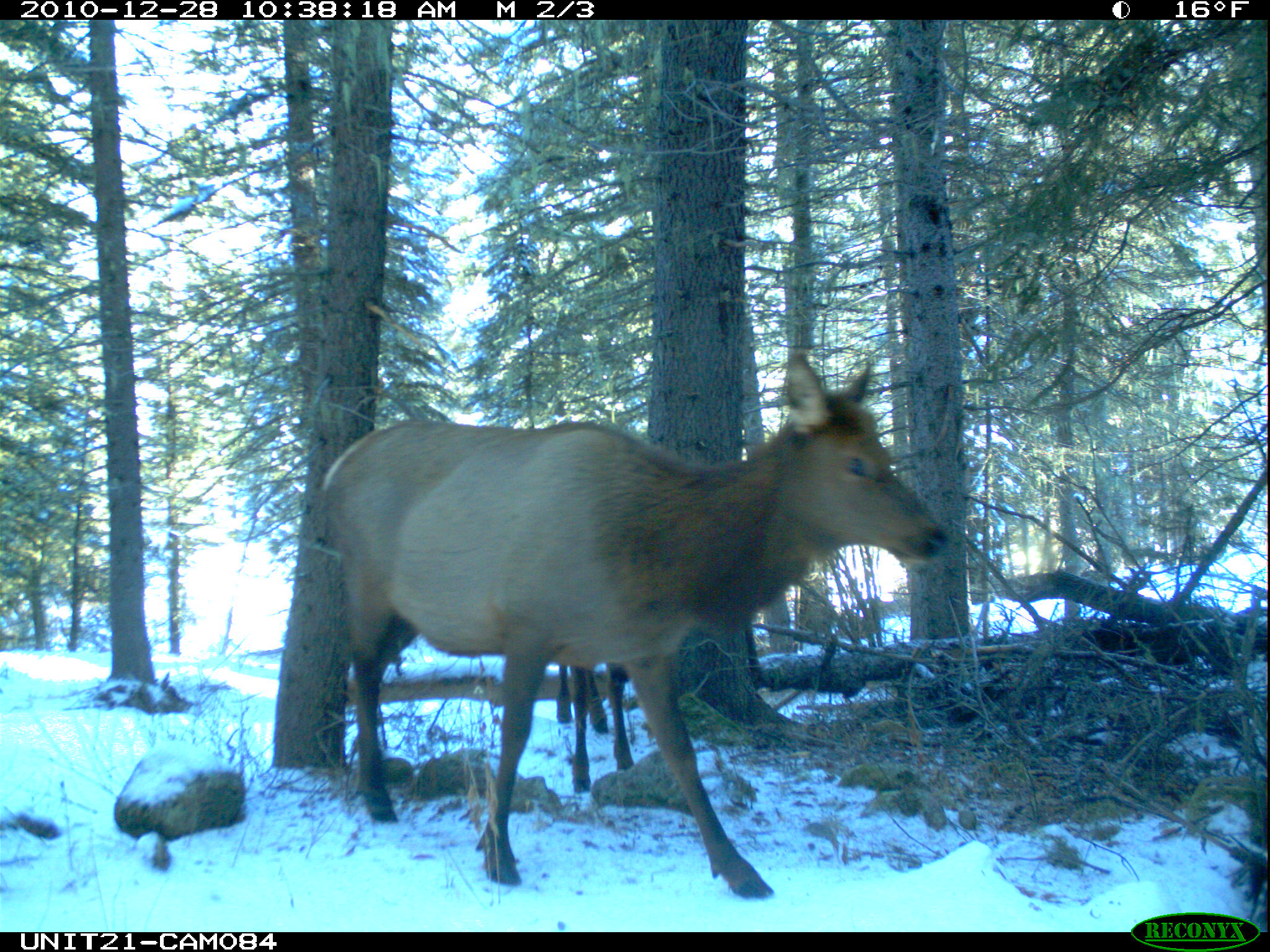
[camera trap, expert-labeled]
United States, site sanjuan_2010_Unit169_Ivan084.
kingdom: Animalia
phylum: Chordata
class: Mammalia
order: Artiodactyla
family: Cervidae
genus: Cervus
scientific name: Cervus elaphus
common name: red deer